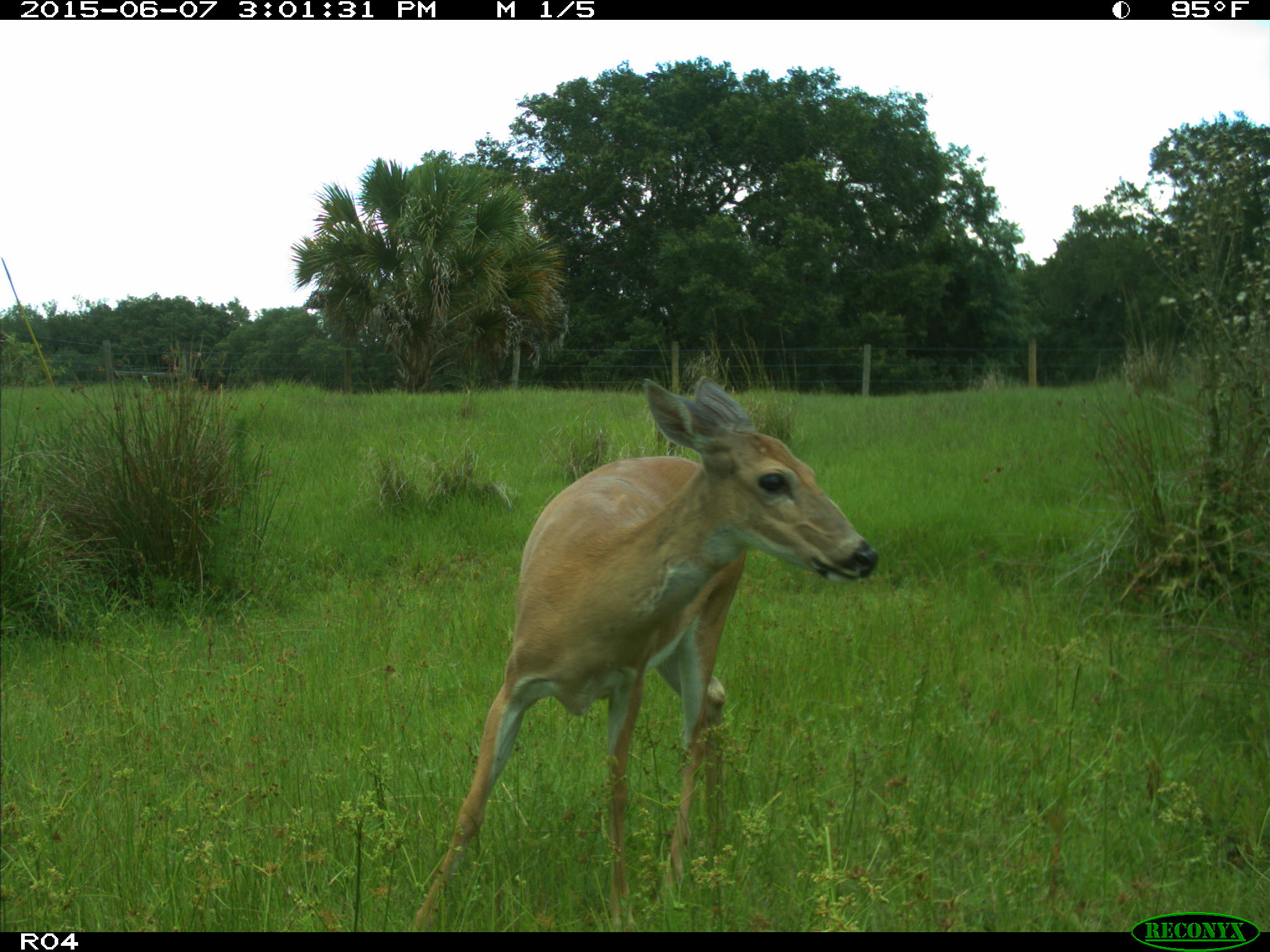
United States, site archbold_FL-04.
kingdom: Animalia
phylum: Chordata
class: Mammalia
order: Artiodactyla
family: Cervidae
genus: Odocoileus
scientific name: Odocoileus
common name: deer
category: unidentified deer